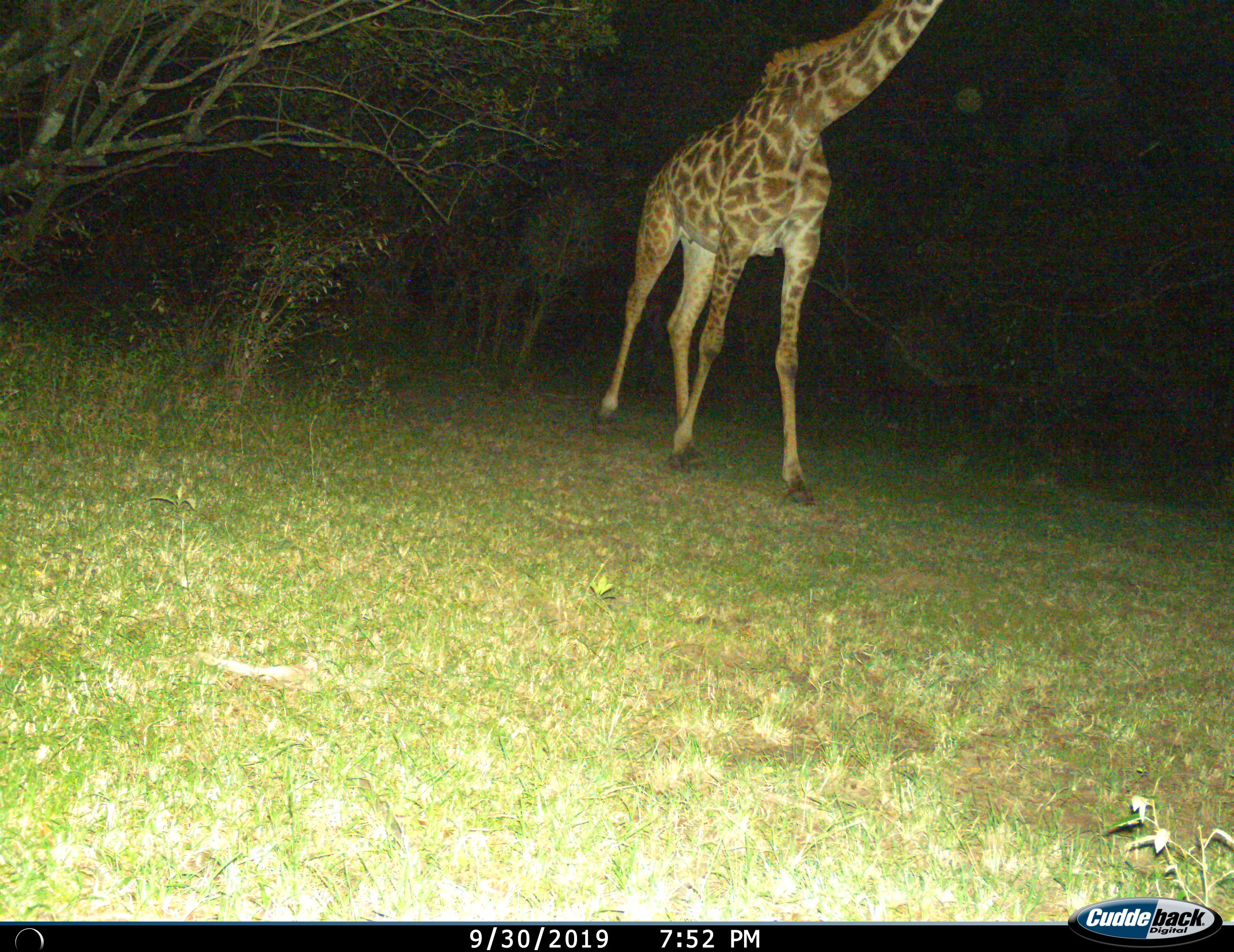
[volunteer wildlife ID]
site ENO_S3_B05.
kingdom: Animalia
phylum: Chordata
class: Mammalia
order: Artiodactyla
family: Giraffidae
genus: Giraffa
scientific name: Giraffa camelopardalis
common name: giraffe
Giraffe (Giraffa camelopardalis), count 1. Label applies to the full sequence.